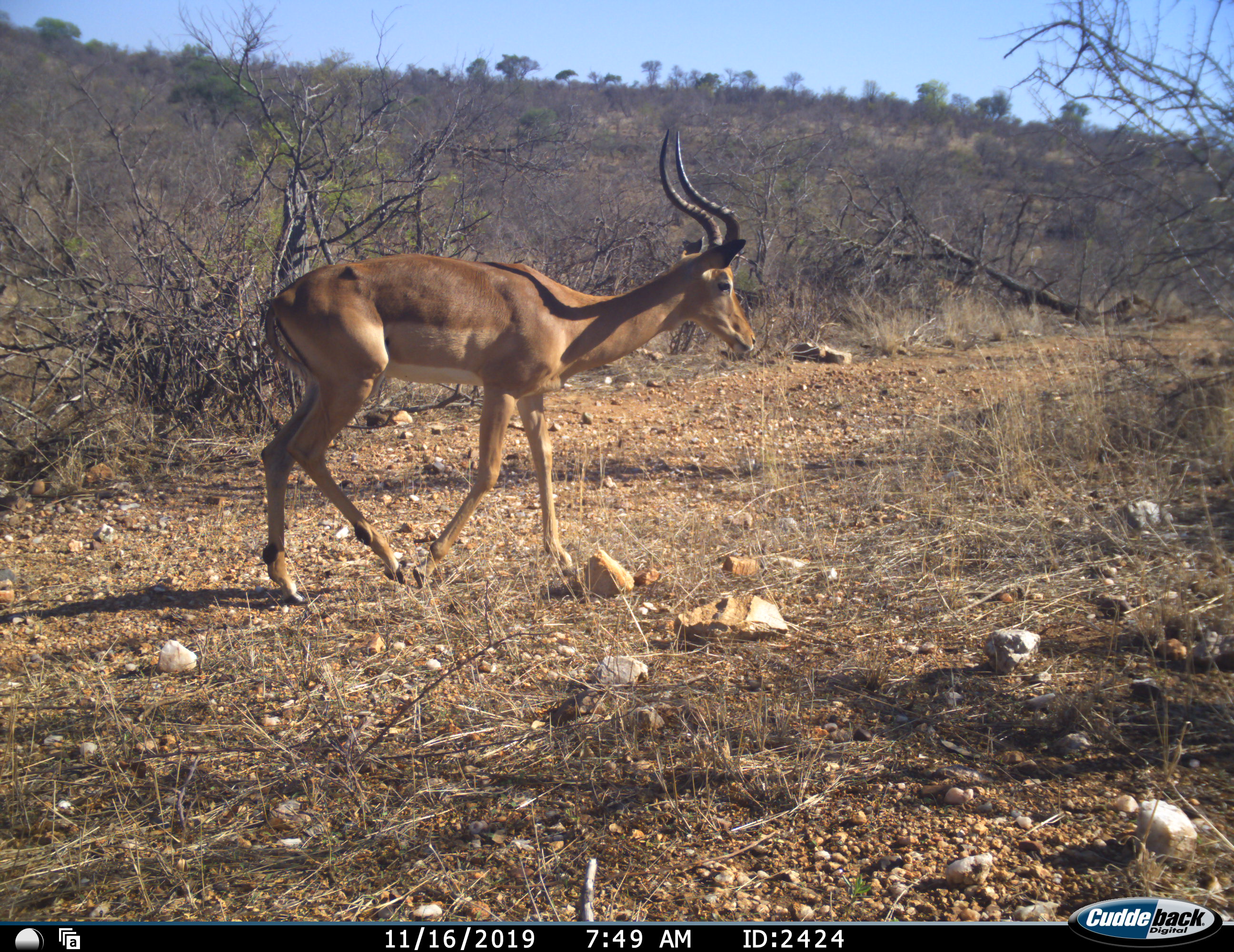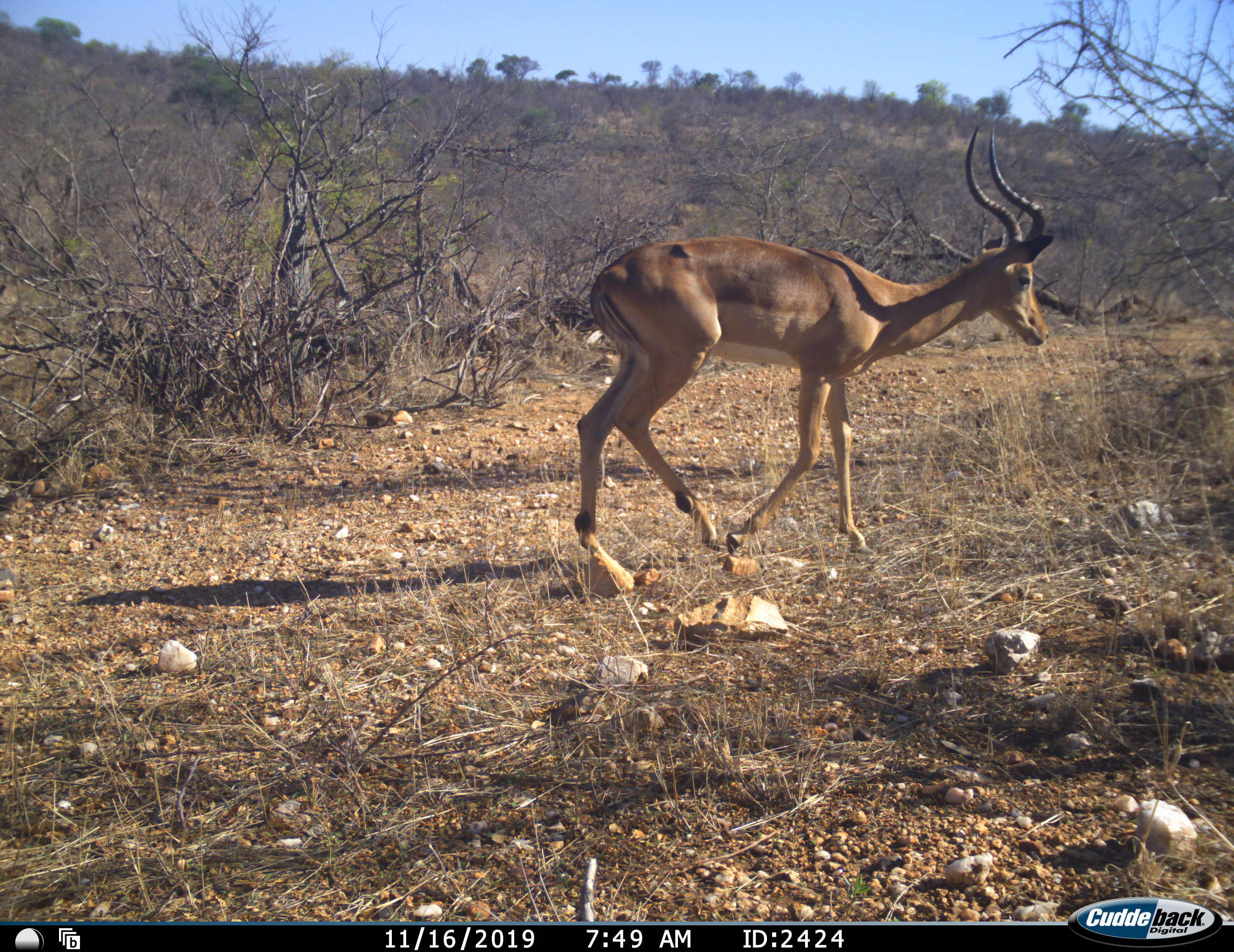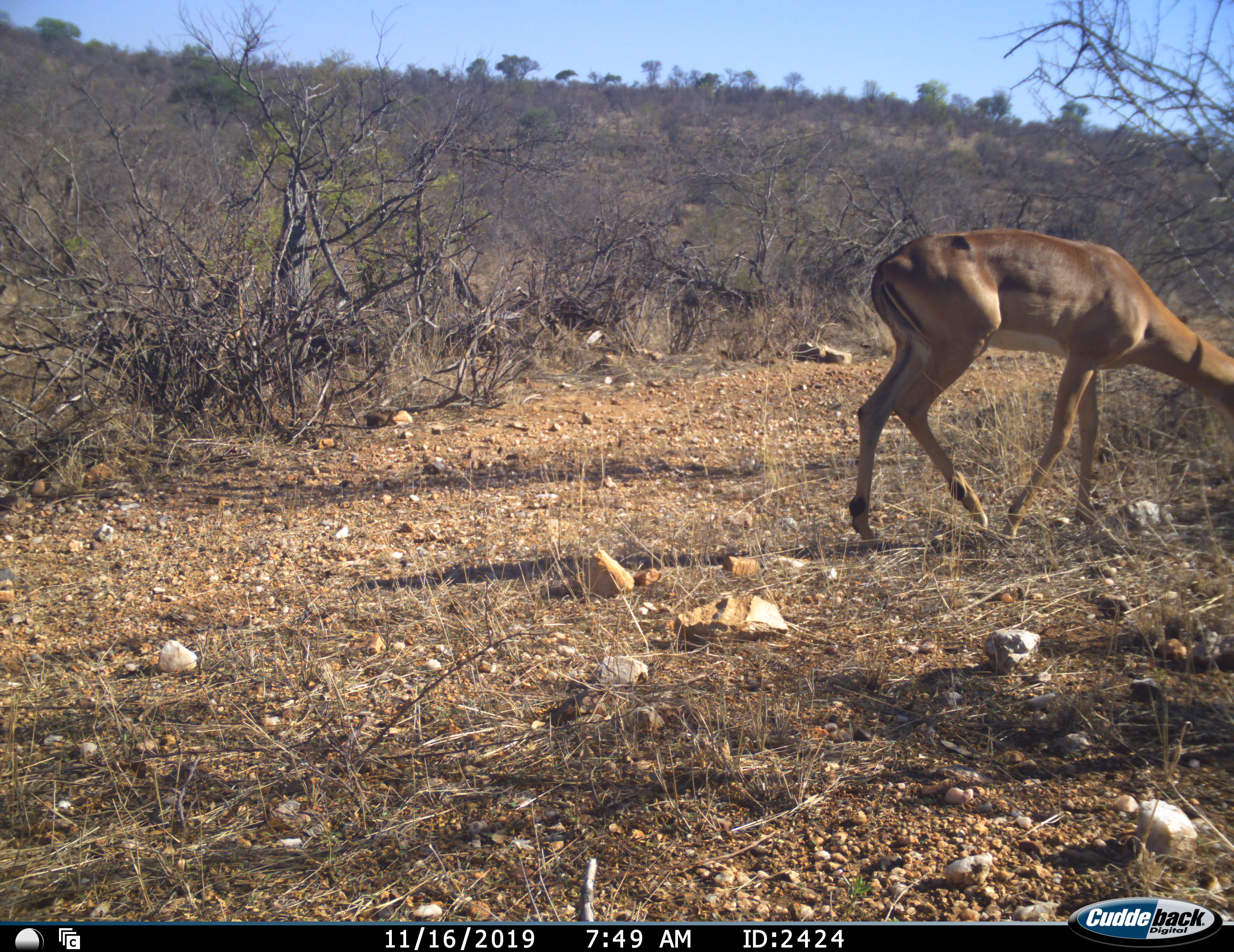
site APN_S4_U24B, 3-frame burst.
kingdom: Animalia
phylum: Chordata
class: Mammalia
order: Artiodactyla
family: Bovidae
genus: Aepyceros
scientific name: Aepyceros melampus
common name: impala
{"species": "impala (Aepyceros melampus)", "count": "1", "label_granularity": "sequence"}